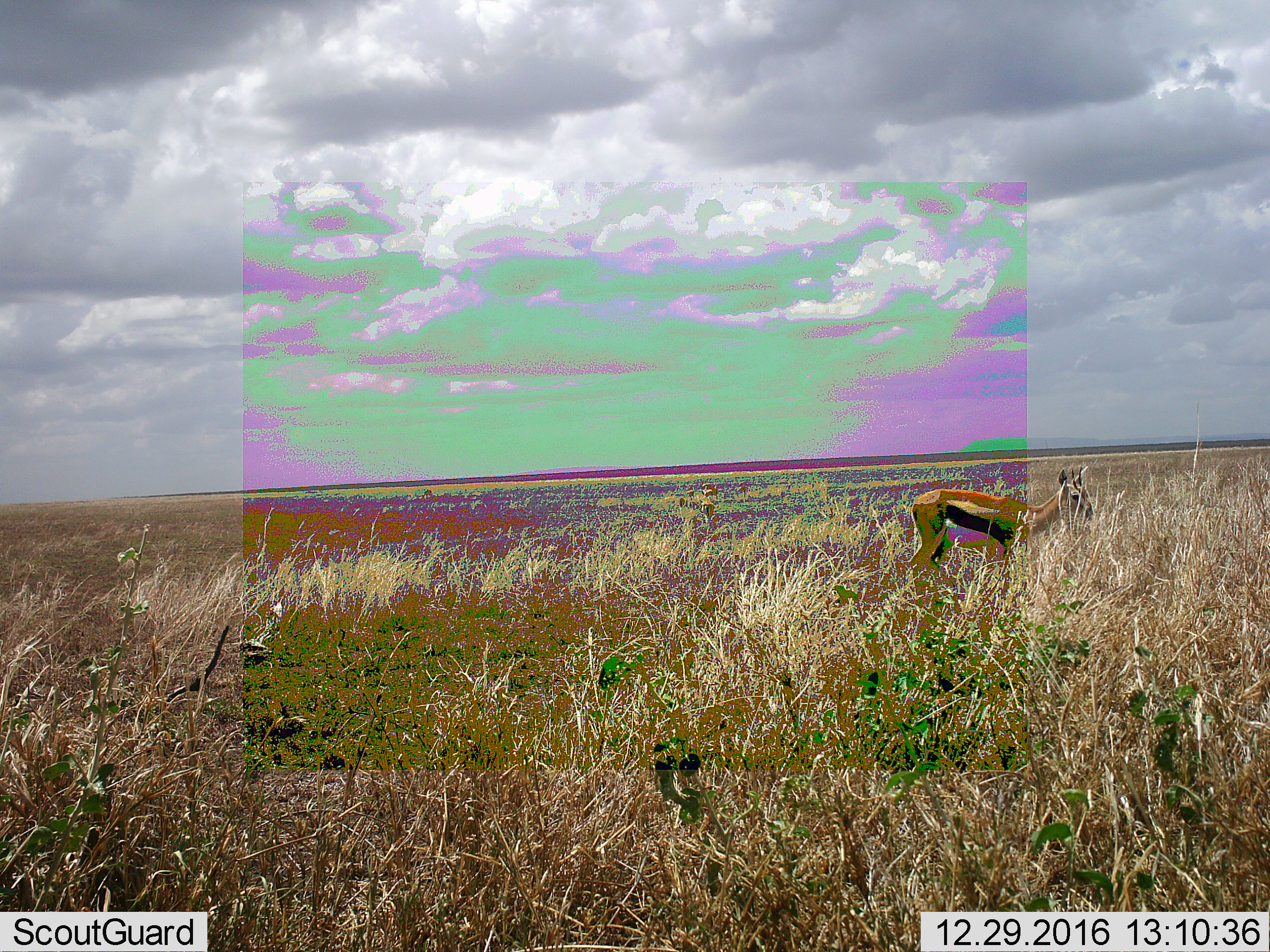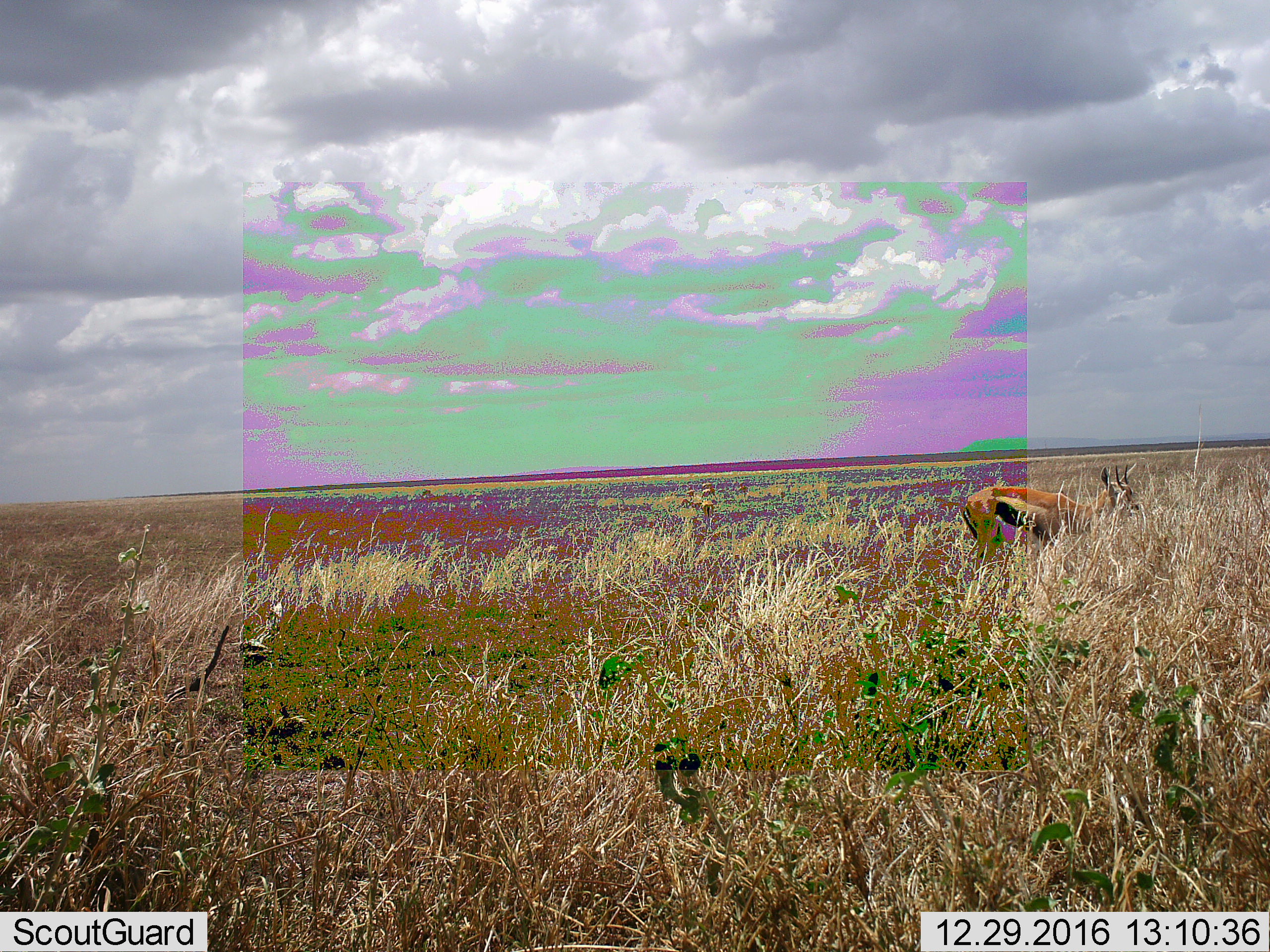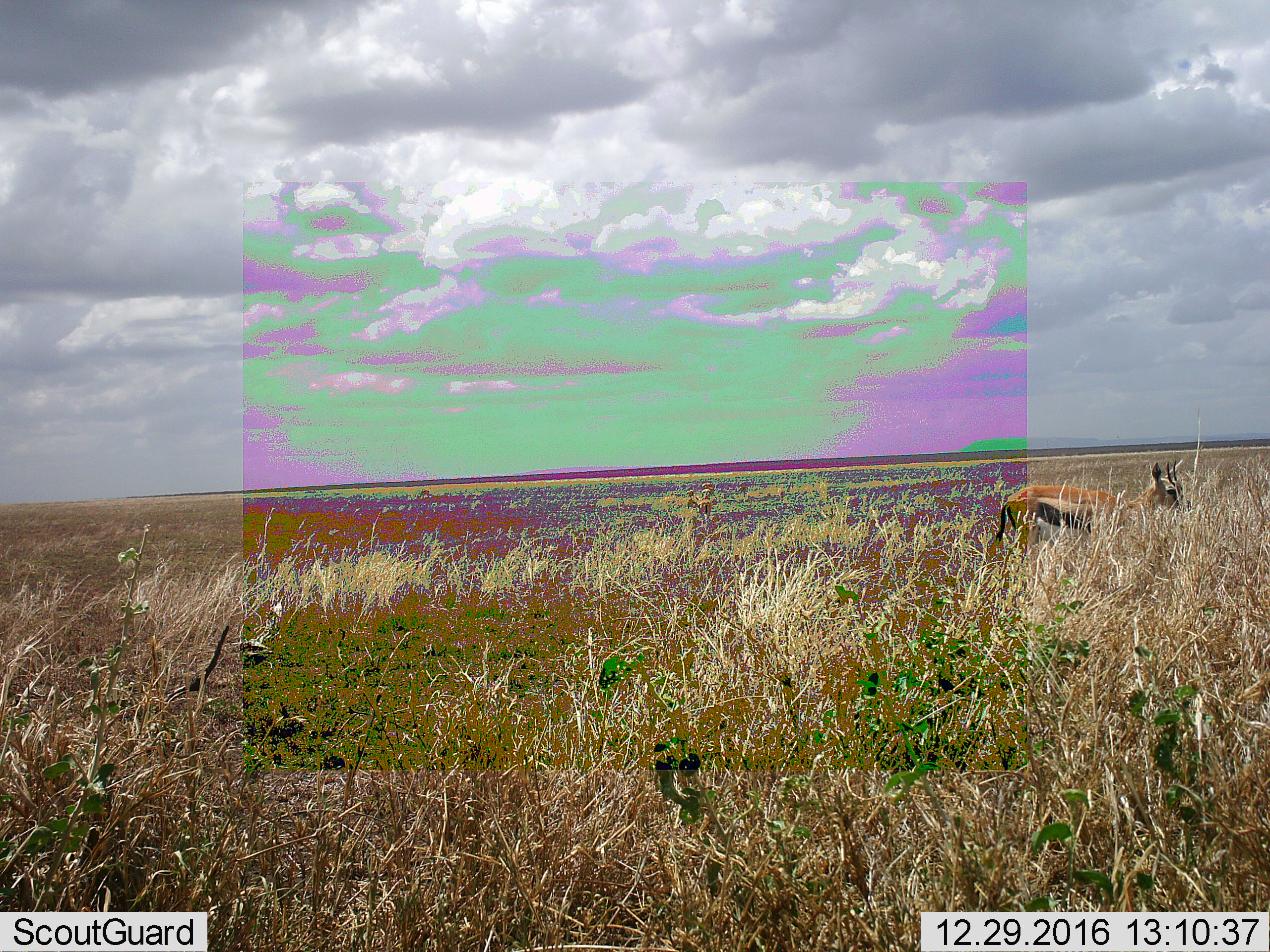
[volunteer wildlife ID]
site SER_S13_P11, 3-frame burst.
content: unidentified animal